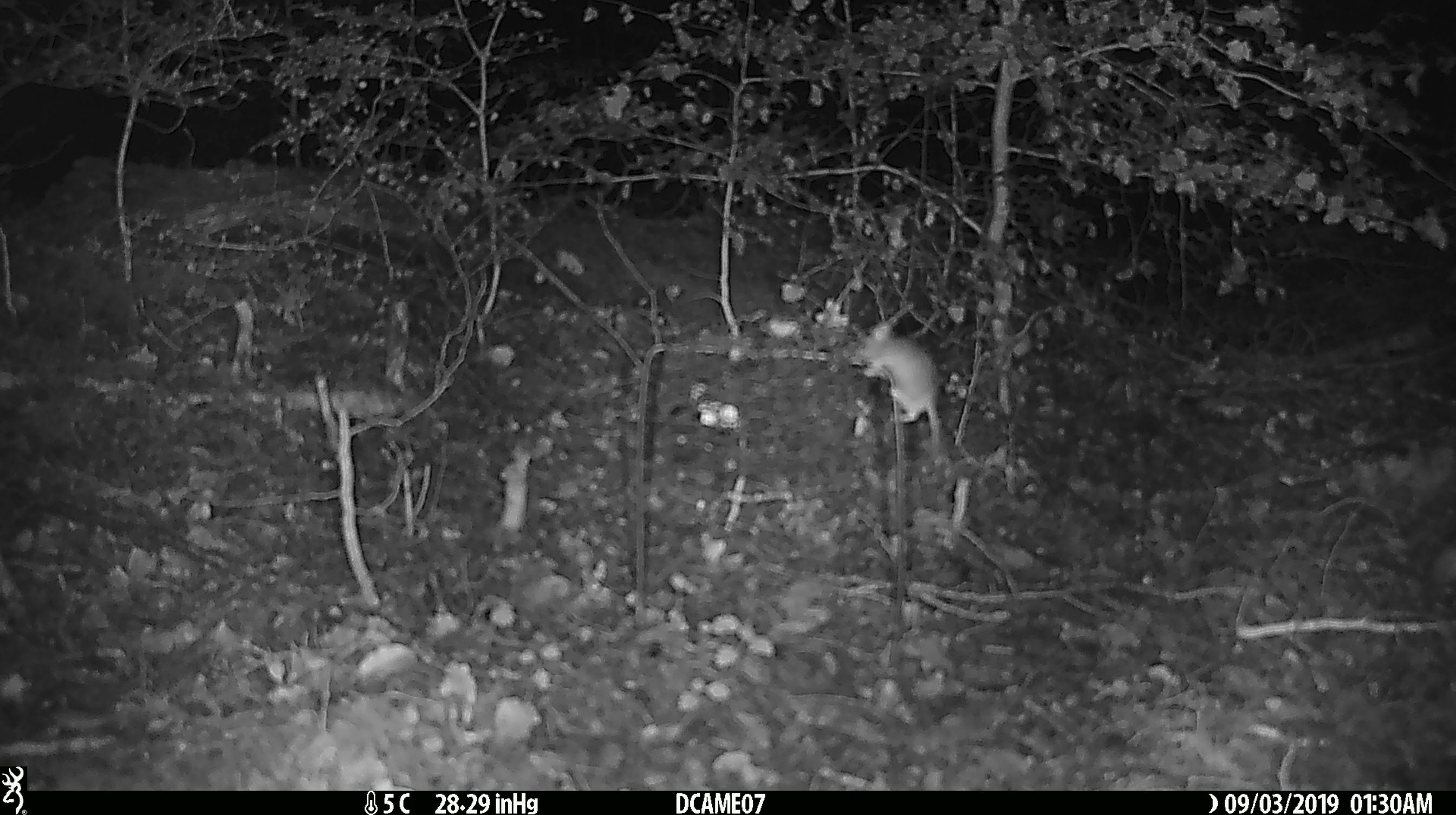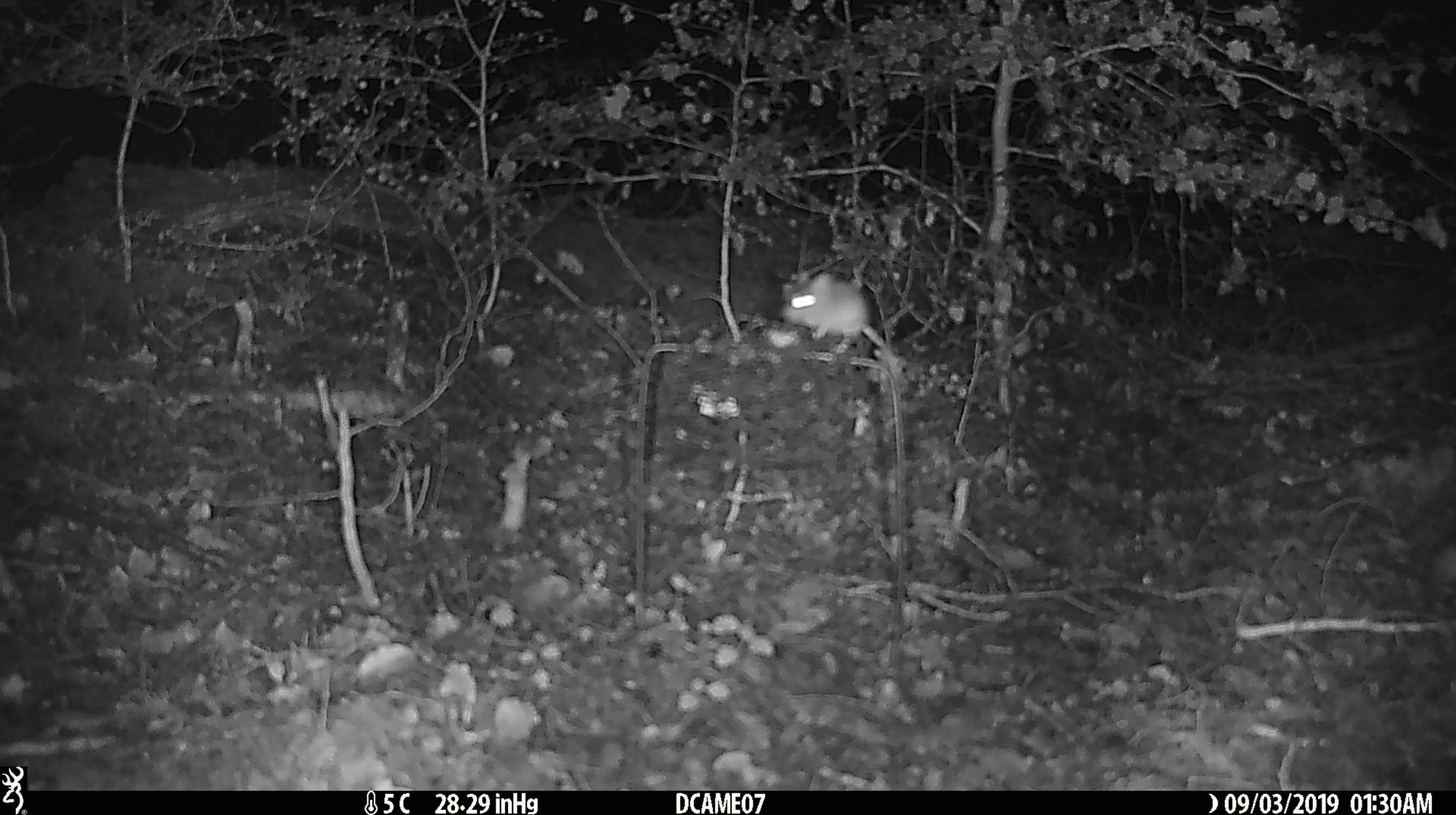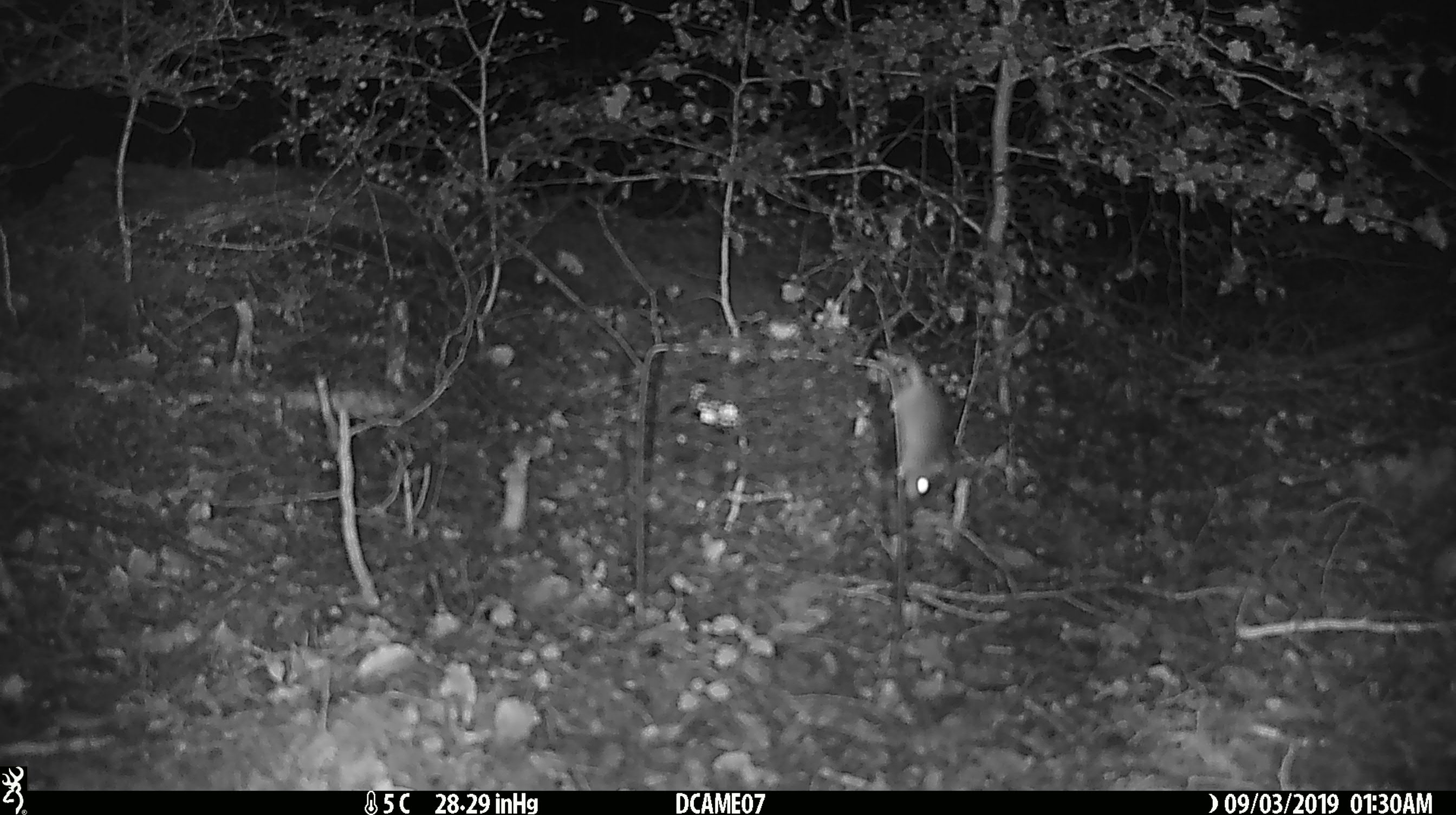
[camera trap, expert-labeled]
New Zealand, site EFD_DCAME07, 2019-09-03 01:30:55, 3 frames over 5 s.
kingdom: Animalia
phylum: Chordata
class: Mammalia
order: Rodentia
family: Muridae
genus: Mus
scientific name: Mus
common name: mouse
Mouse (Mus).